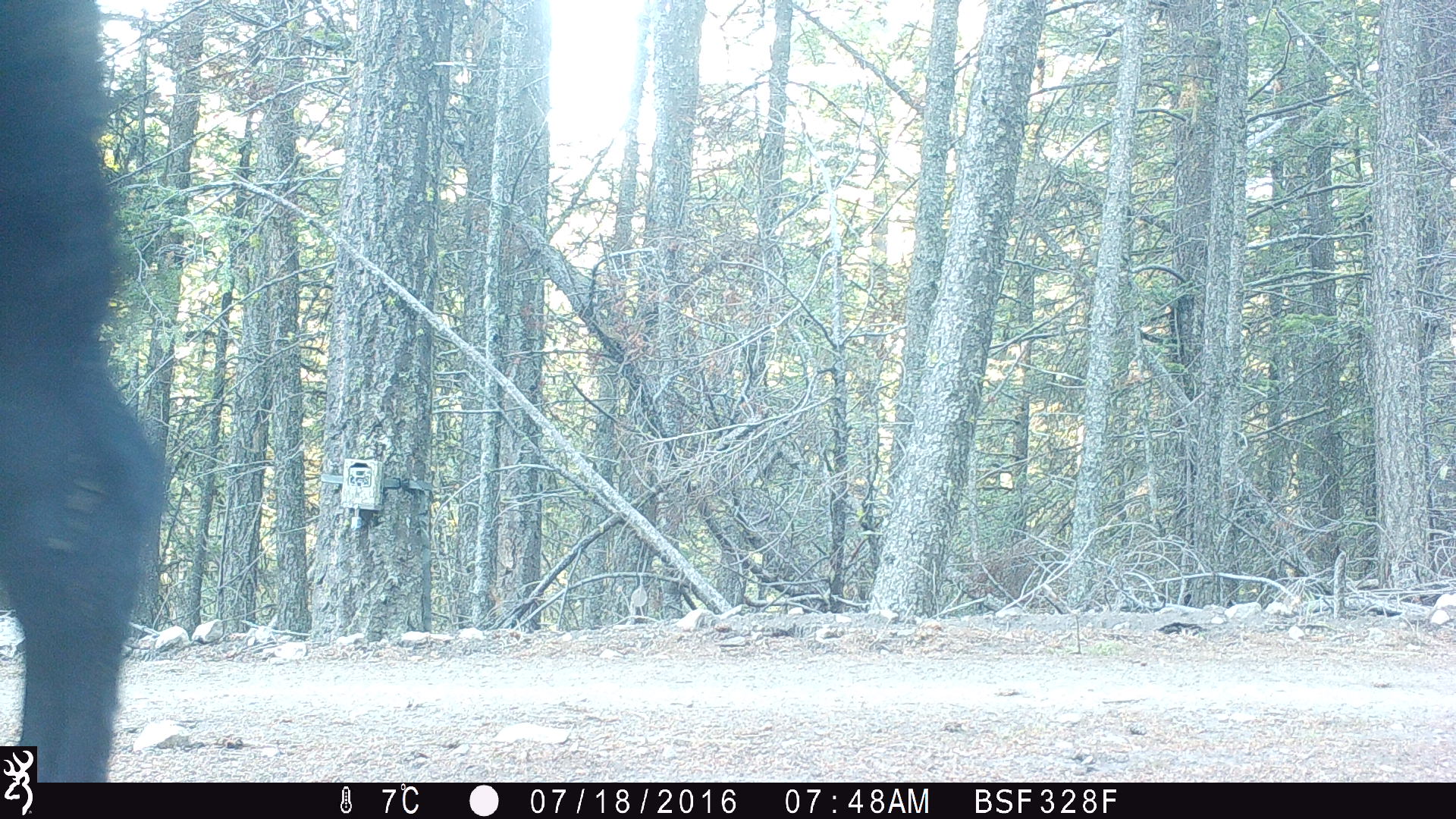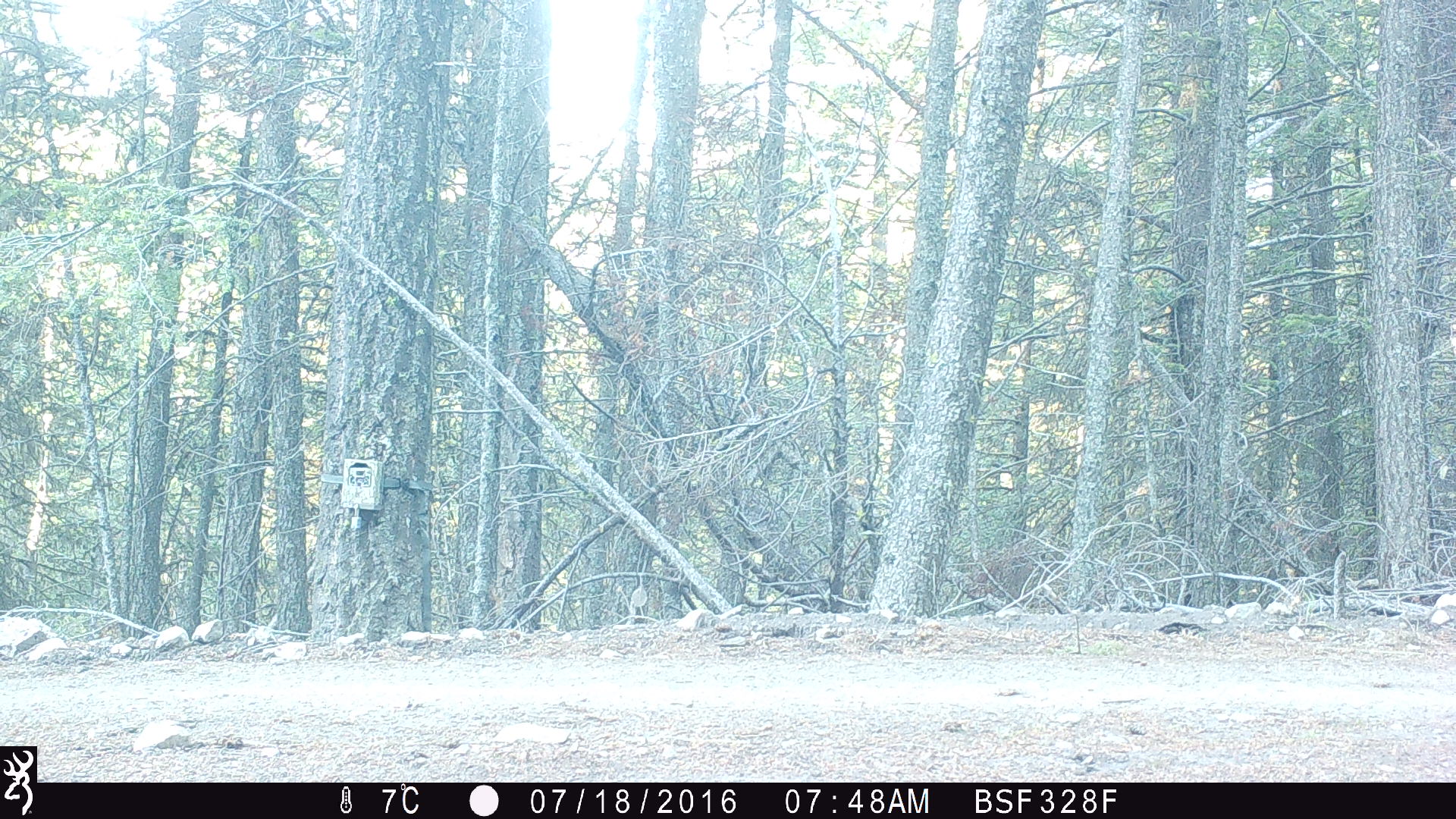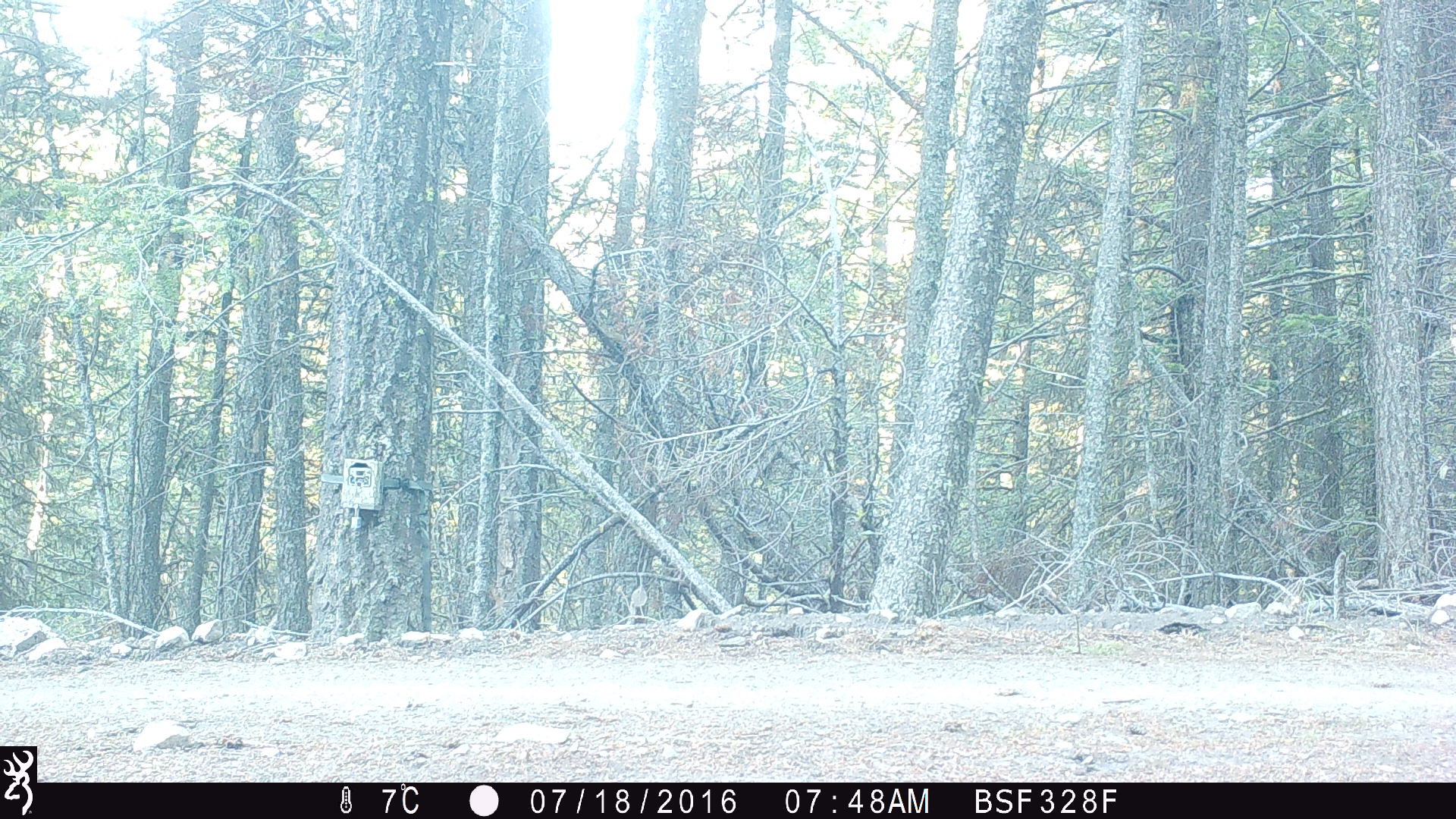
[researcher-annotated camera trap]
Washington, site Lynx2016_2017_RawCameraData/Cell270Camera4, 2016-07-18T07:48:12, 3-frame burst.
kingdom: Animalia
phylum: Chordata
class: Mammalia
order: Artiodactyla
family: Bovidae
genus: Bos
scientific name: Bos taurus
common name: domestic cattle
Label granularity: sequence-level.